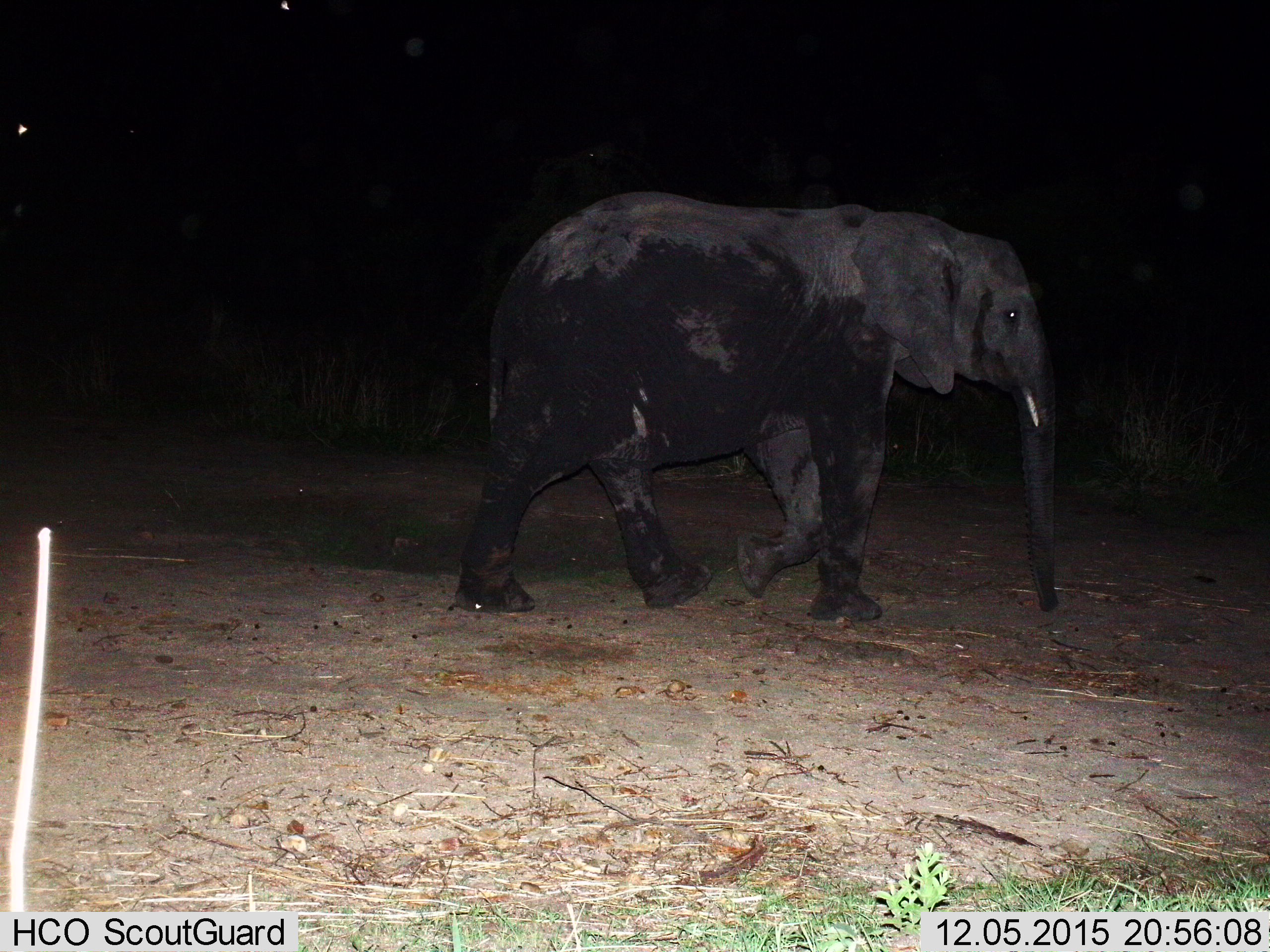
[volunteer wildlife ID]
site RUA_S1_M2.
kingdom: Animalia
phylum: Chordata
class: Mammalia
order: Proboscidea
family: Elephantidae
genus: Loxodonta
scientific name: Loxodonta africana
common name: african bush elephant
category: elephant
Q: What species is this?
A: Elephant (african bush elephant) (Loxodonta africana).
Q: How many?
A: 1.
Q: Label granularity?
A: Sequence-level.